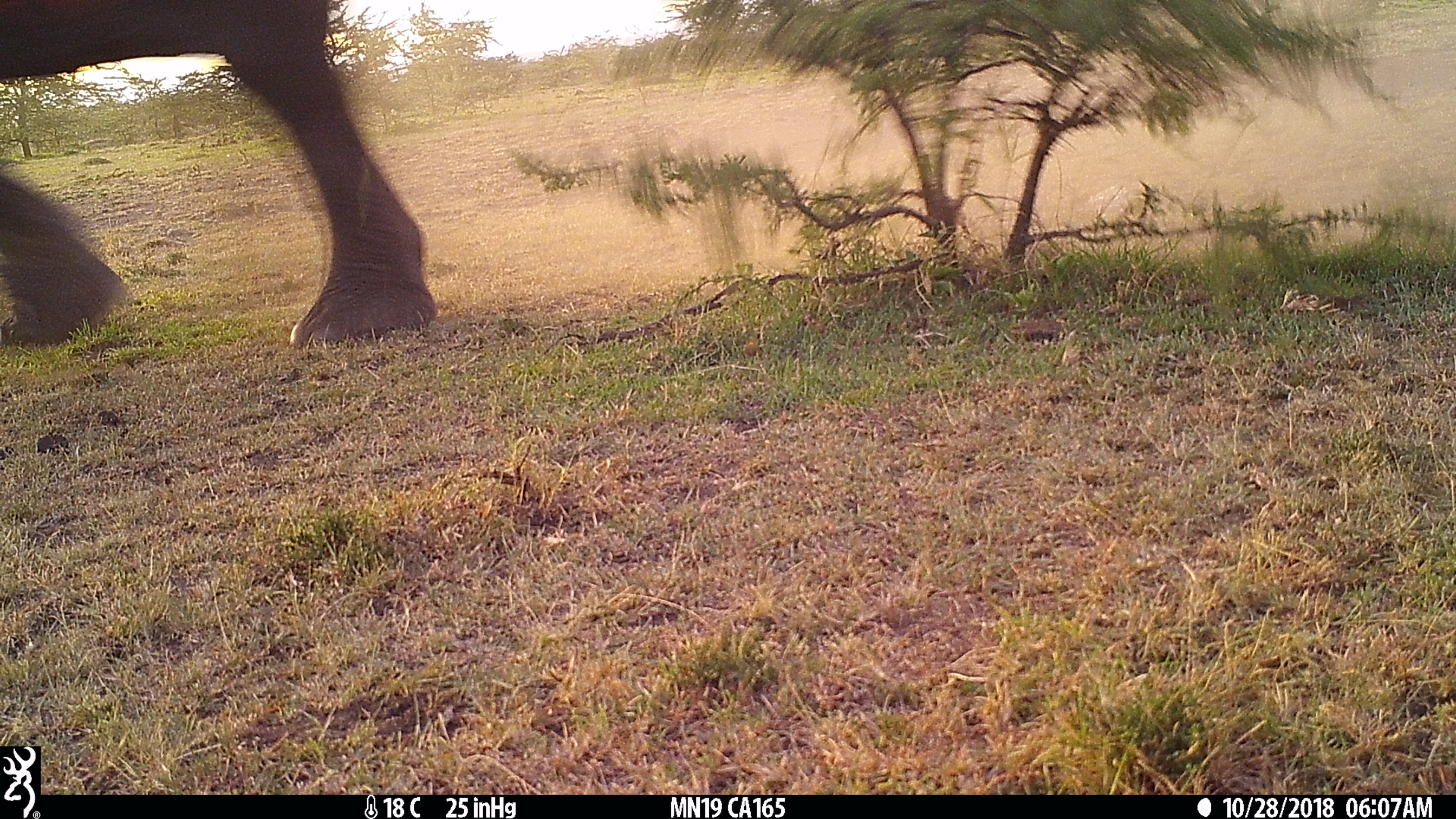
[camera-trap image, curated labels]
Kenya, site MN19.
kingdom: Animalia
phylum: Chordata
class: Mammalia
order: Proboscidea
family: Elephantidae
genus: Loxodonta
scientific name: Loxodonta africana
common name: elephant